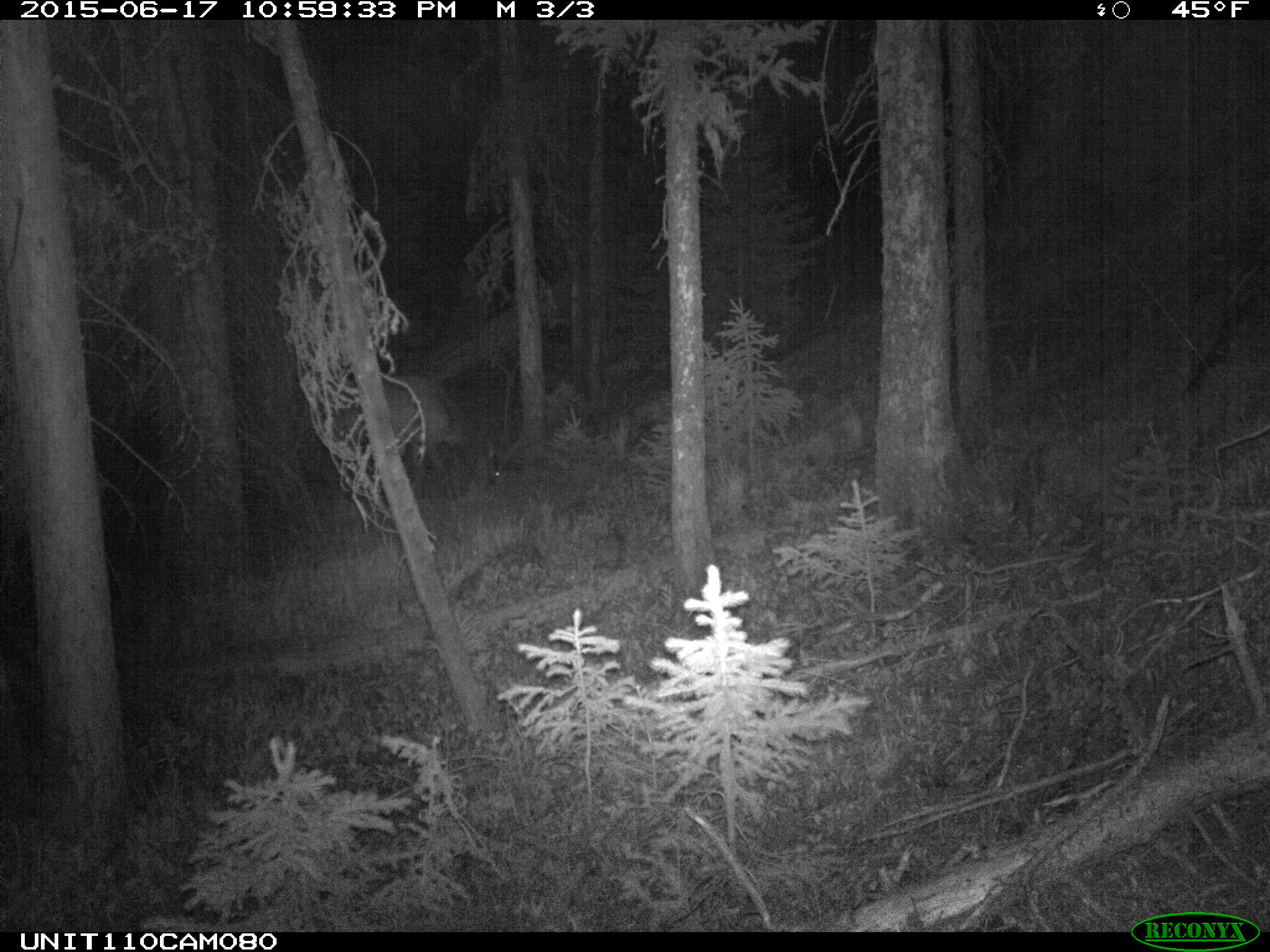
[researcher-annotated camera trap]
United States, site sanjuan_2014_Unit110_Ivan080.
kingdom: Animalia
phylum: Chordata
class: Mammalia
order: Artiodactyla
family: Cervidae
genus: Cervus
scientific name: Cervus elaphus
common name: red deer